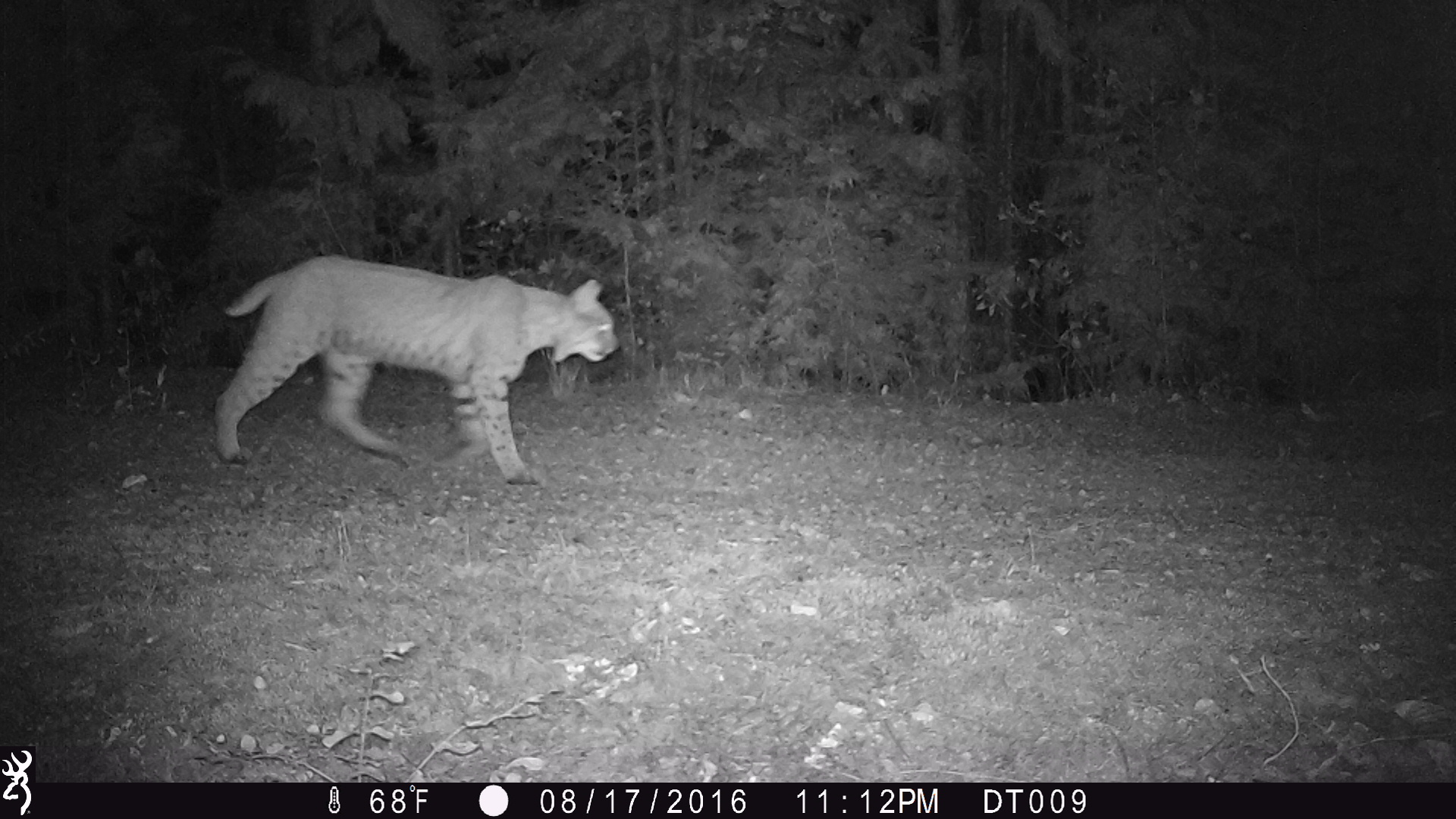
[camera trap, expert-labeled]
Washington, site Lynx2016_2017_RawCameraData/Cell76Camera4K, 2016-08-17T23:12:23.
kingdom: Animalia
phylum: Chordata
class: Mammalia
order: Carnivora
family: Felidae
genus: Lynx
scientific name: Lynx rufus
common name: bobcat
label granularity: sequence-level